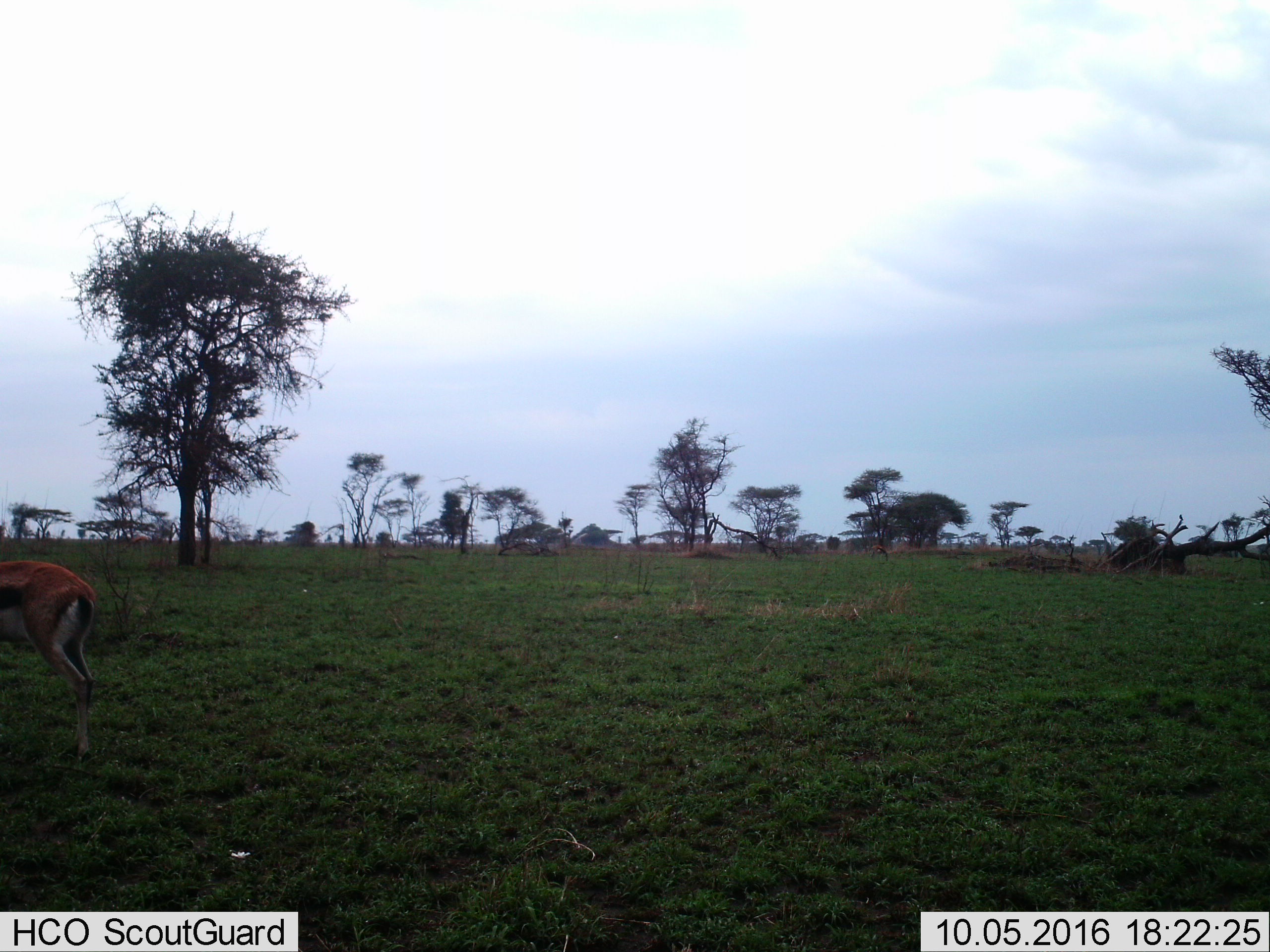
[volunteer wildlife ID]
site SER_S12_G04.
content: unidentified animal